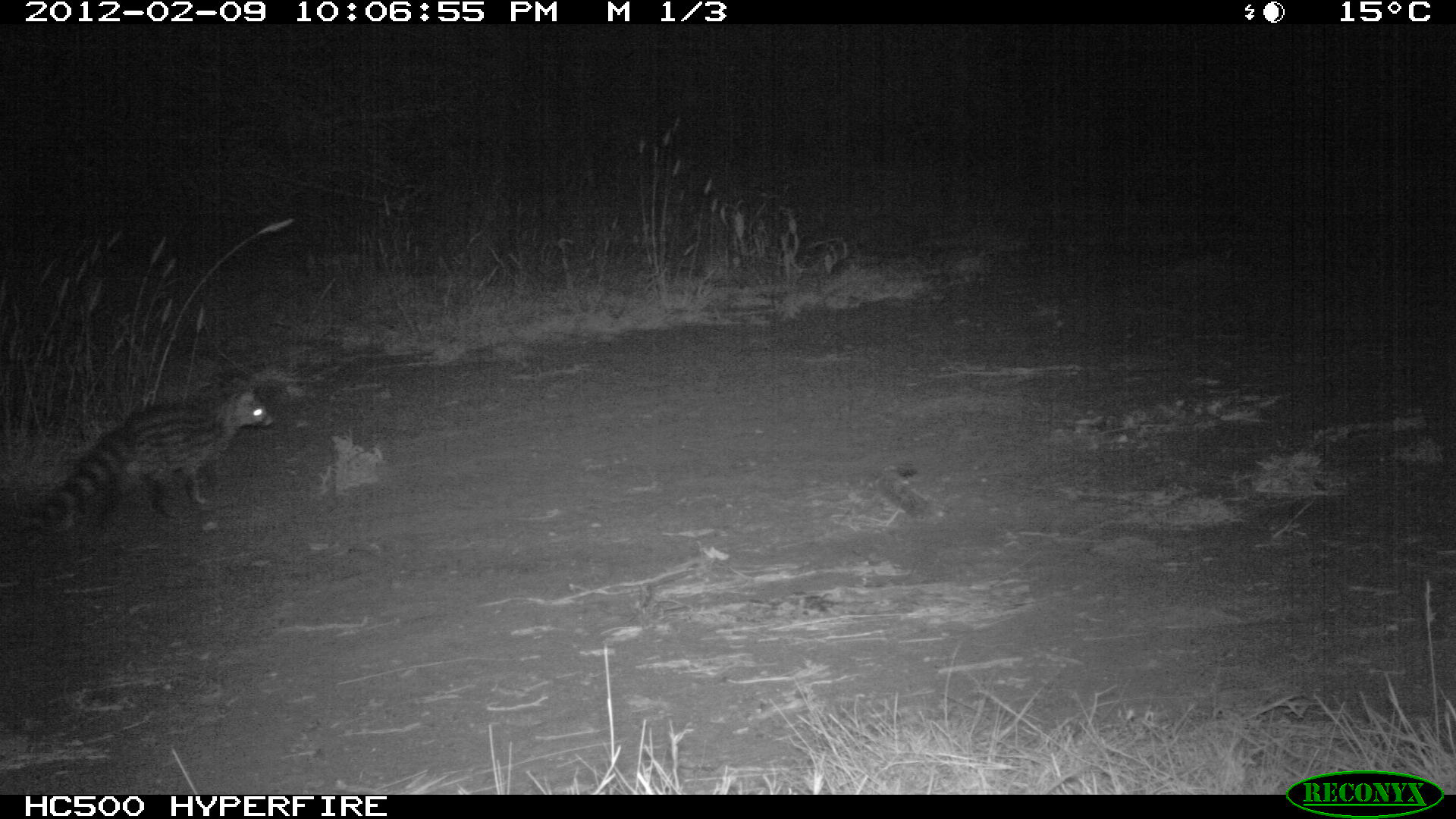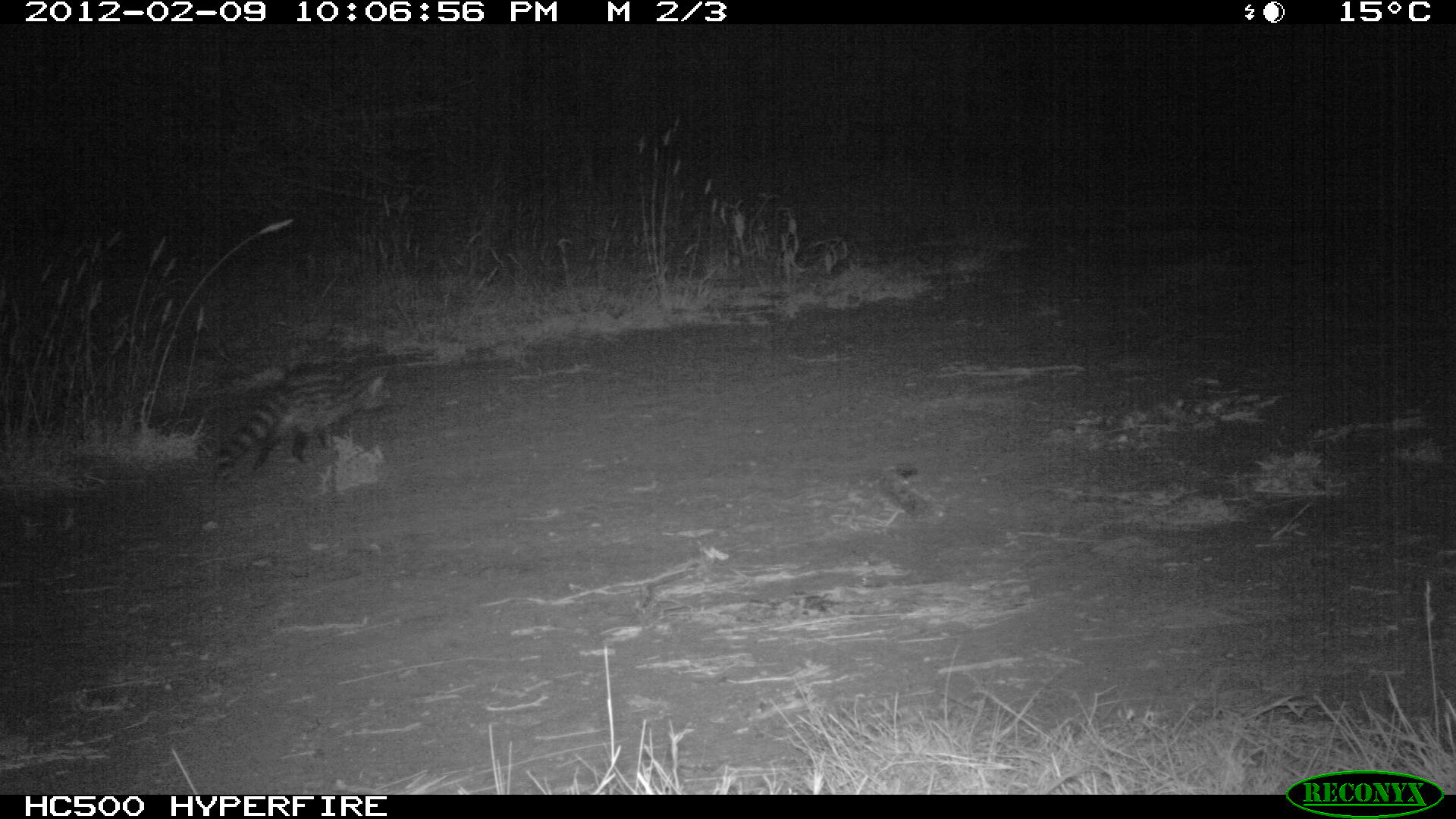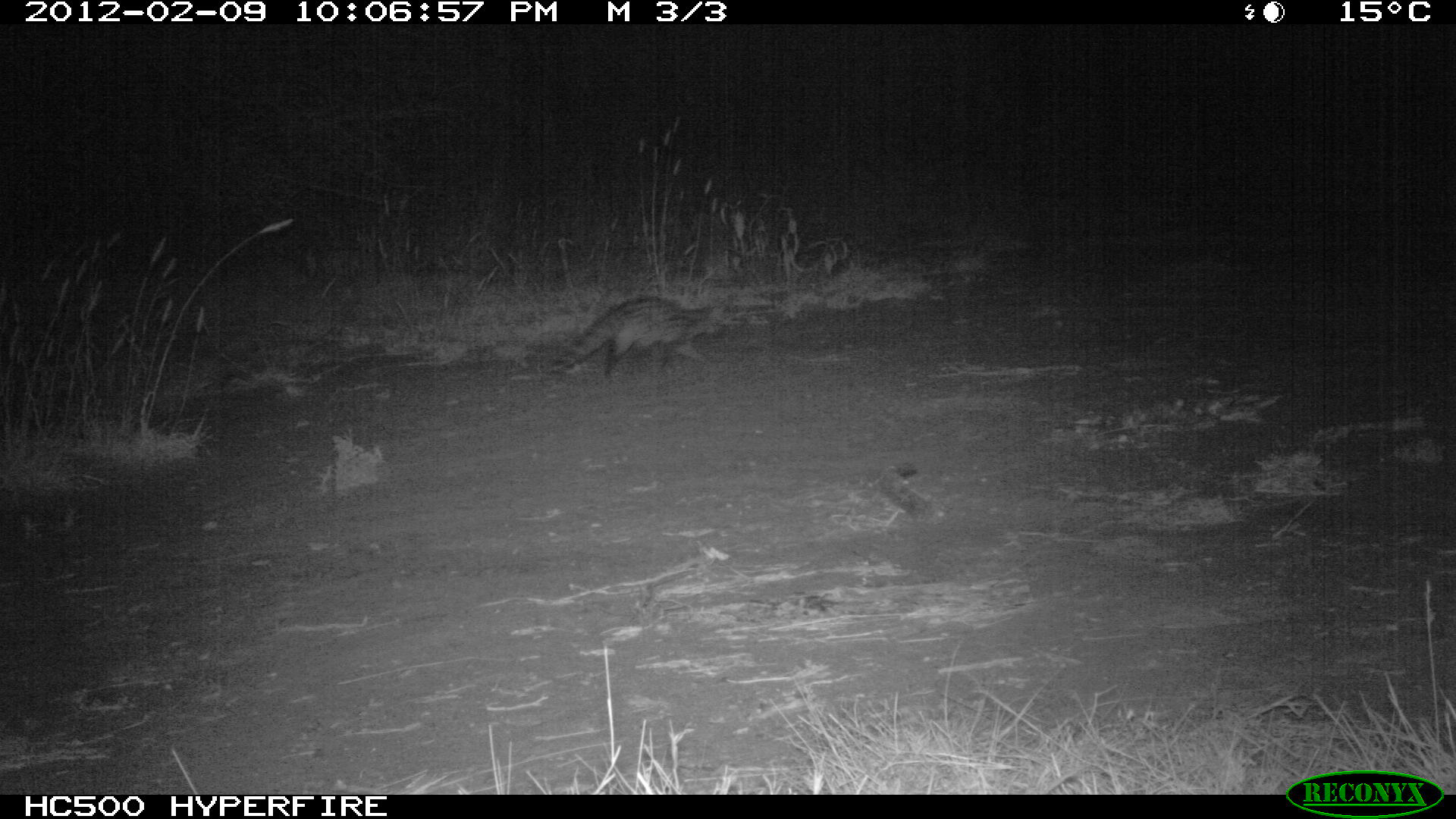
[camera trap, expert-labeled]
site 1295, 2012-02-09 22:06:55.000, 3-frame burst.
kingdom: Animalia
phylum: Chordata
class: Mammalia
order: Carnivora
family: Viverridae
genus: Genetta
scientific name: Genetta genetta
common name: northern small-spotted genet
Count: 1.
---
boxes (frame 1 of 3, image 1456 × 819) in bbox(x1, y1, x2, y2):
genetta genetta: bbox(6, 382, 272, 543)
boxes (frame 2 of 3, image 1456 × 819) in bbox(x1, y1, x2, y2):
genetta genetta: bbox(210, 359, 394, 482)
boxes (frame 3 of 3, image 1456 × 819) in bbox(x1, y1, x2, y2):
genetta genetta: bbox(547, 295, 717, 384)